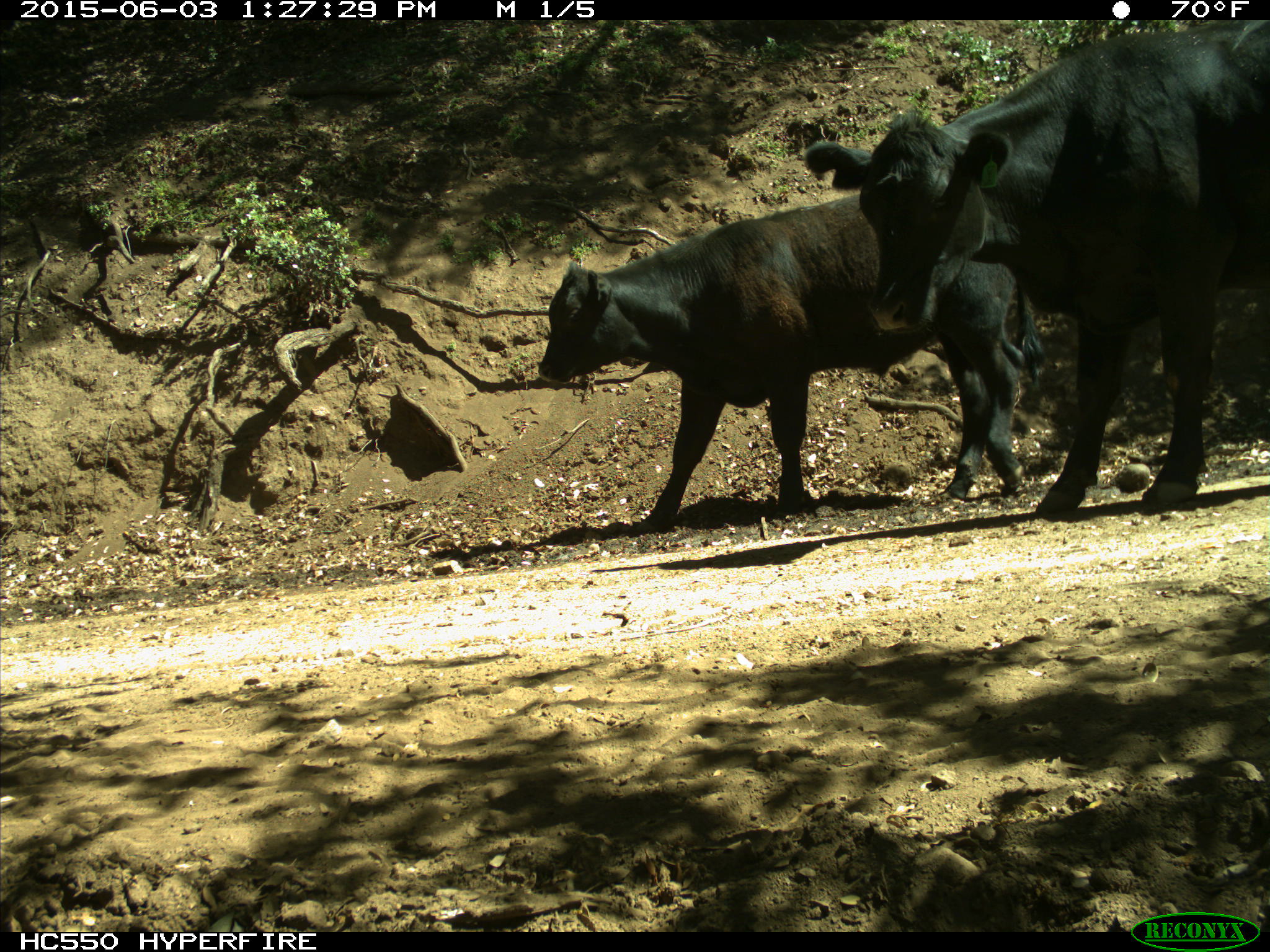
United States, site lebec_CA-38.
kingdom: Animalia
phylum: Chordata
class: Mammalia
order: Artiodactyla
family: Bovidae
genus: Bos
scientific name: Bos taurus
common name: domestic cow